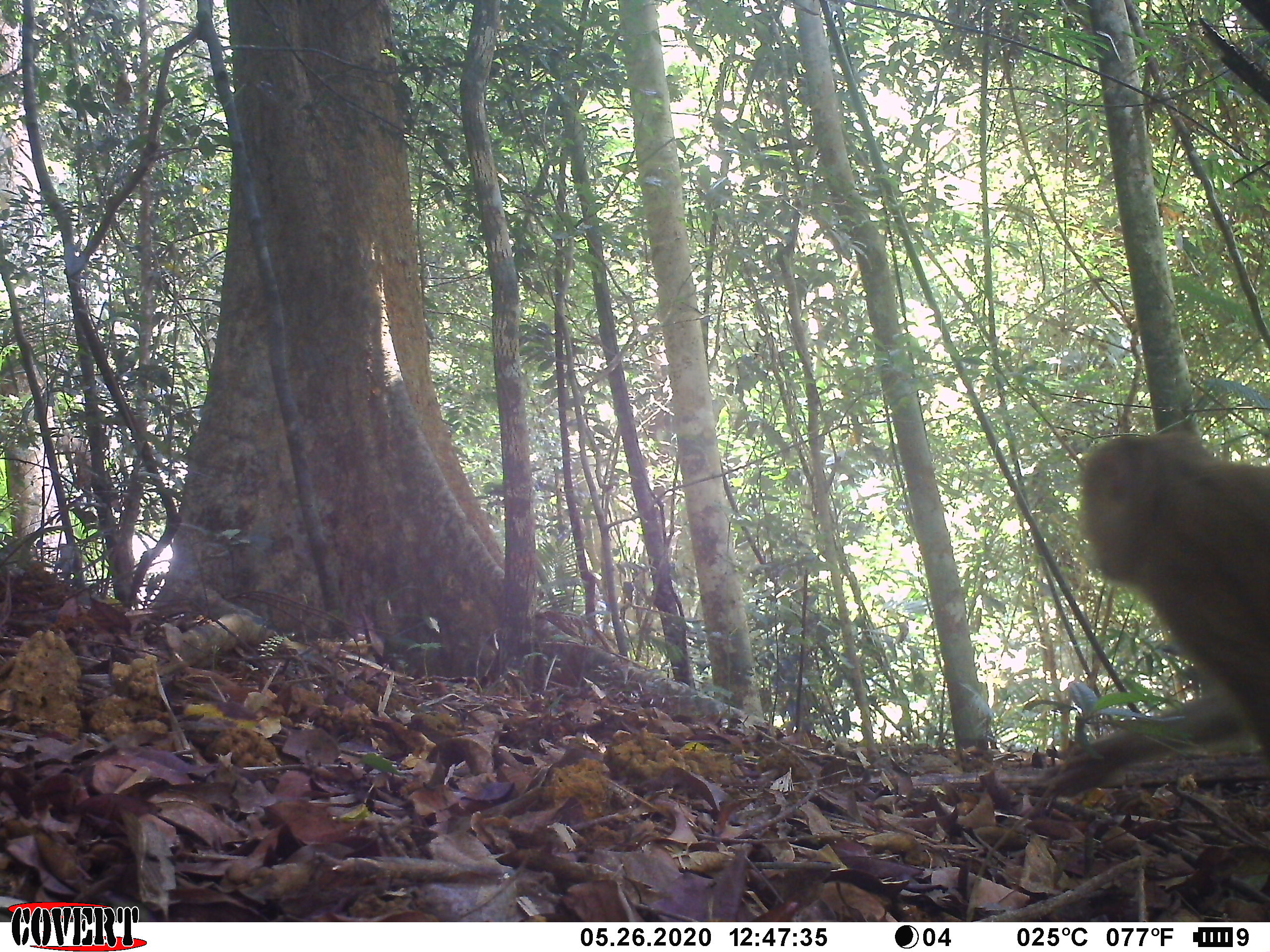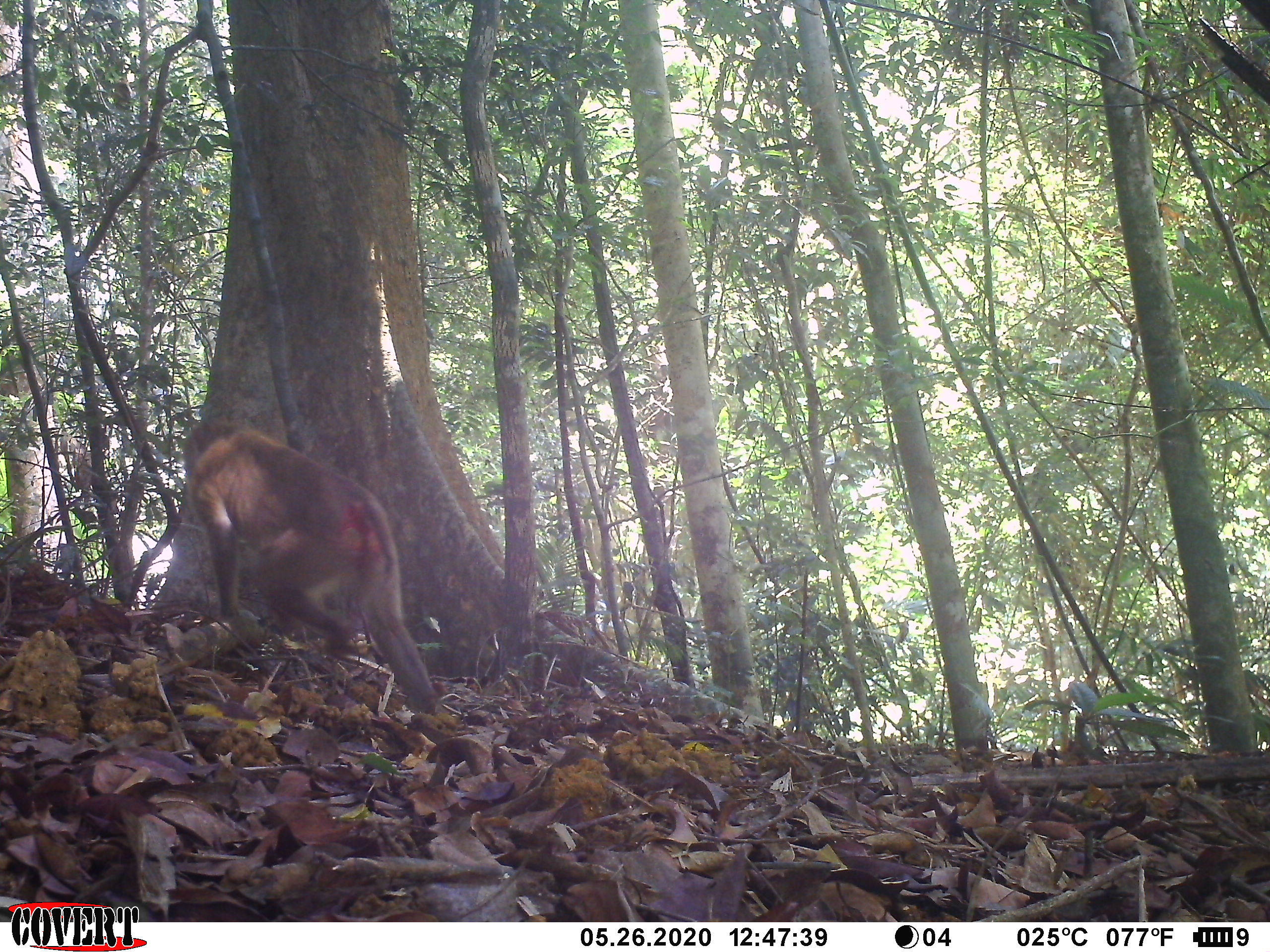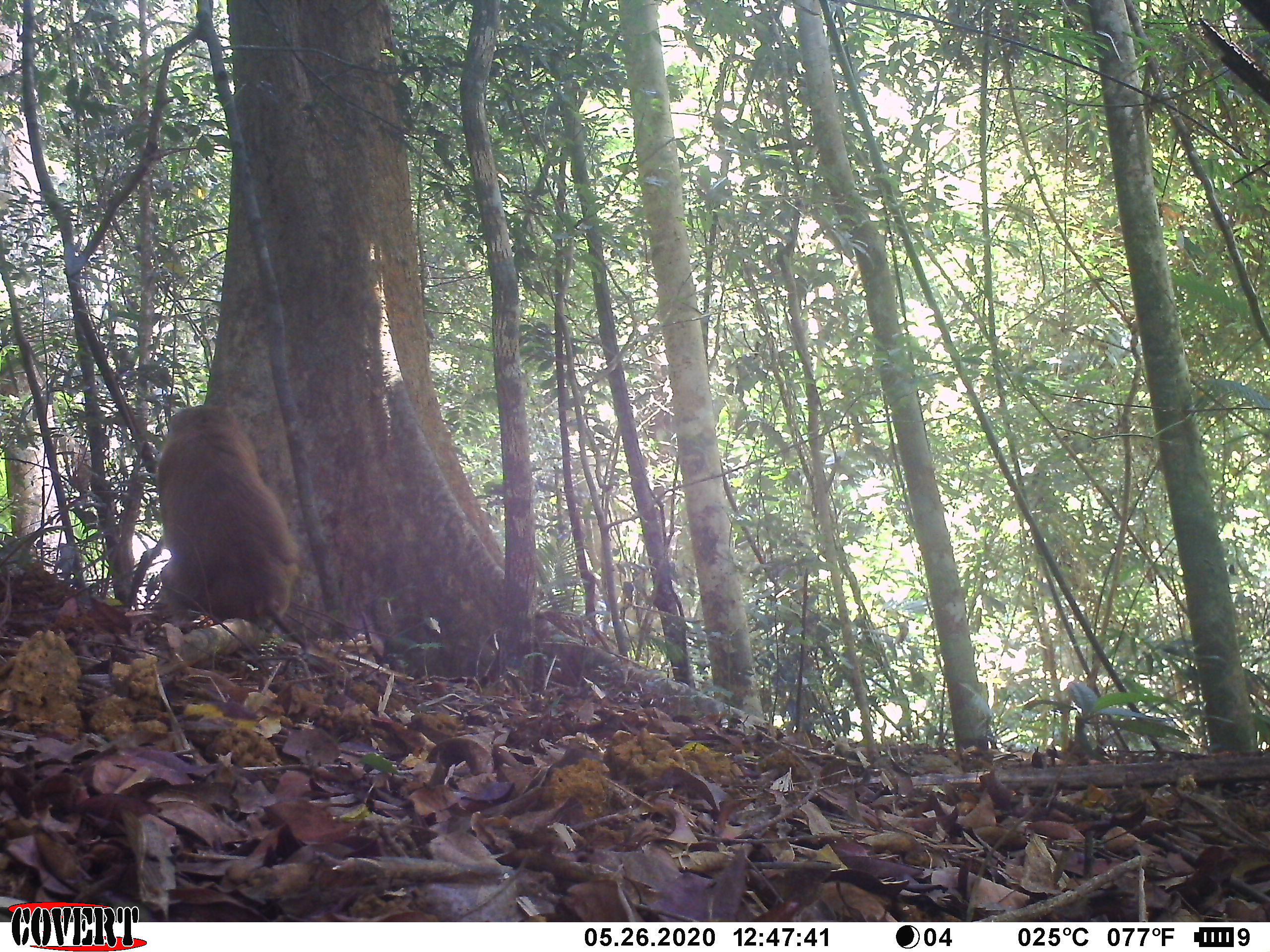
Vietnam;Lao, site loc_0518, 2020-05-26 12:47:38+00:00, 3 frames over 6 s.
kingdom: Animalia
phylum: Chordata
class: Mammalia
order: Primates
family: Cercopithecidae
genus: Macaca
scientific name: Macaca nemestrina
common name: pig-tailed macaque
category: pig tailed macaque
Pig tailed macaque (pig-tailed macaque) (Macaca nemestrina). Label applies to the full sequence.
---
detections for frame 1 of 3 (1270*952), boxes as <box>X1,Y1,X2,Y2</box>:
pig tailed macaque: <box>1035,426,1270,797</box>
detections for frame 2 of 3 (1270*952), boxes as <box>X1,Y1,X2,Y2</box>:
pig tailed macaque: <box>180,411,440,714</box>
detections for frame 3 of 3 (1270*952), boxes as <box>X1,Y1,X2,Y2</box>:
pig tailed macaque: <box>155,405,301,649</box>